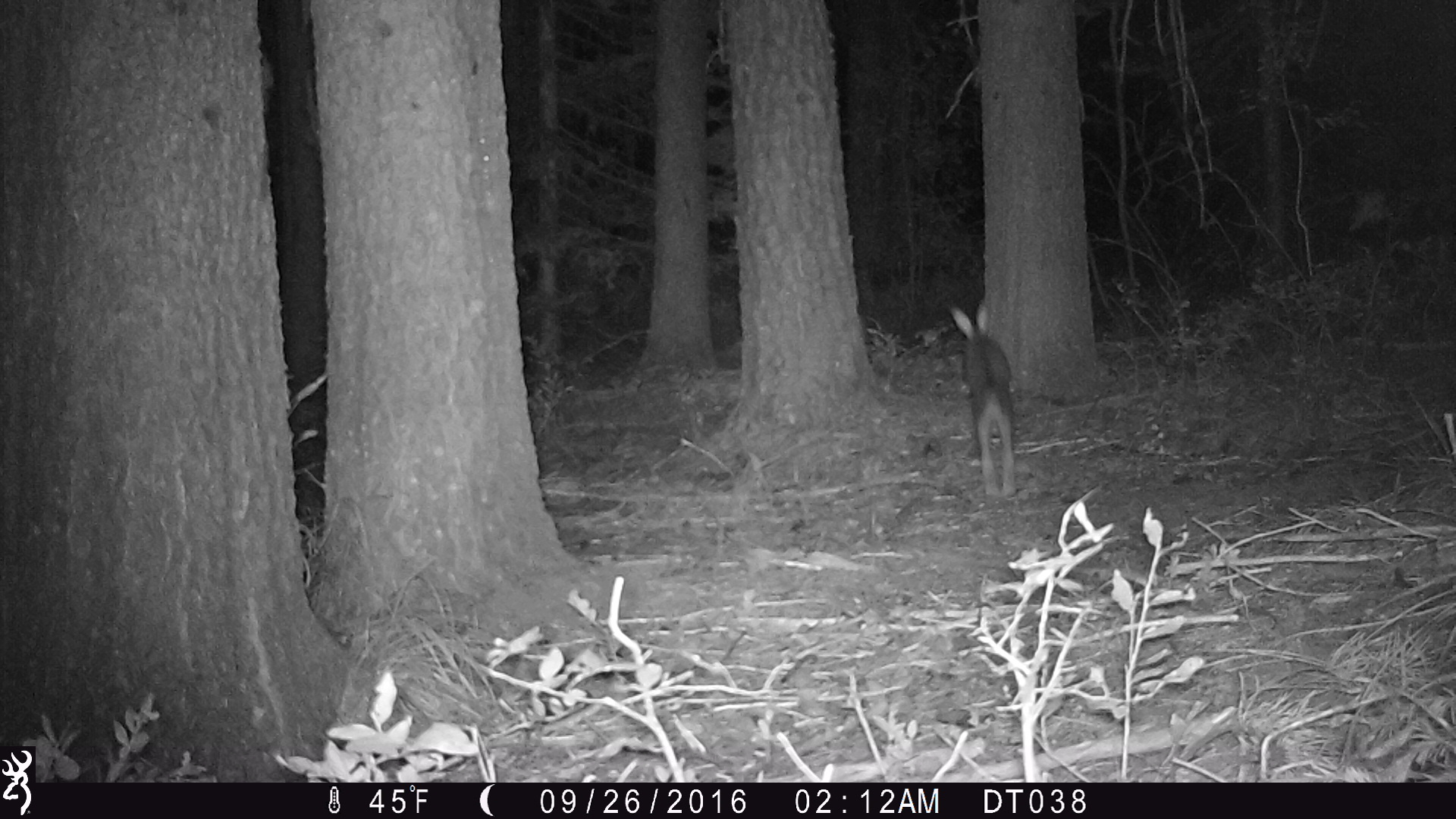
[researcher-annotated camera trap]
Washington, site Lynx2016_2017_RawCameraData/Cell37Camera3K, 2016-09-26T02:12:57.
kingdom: Animalia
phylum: Chordata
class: Mammalia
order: Lagomorpha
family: Leporidae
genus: Lepus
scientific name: Lepus americanus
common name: snowshoe hare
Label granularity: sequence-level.